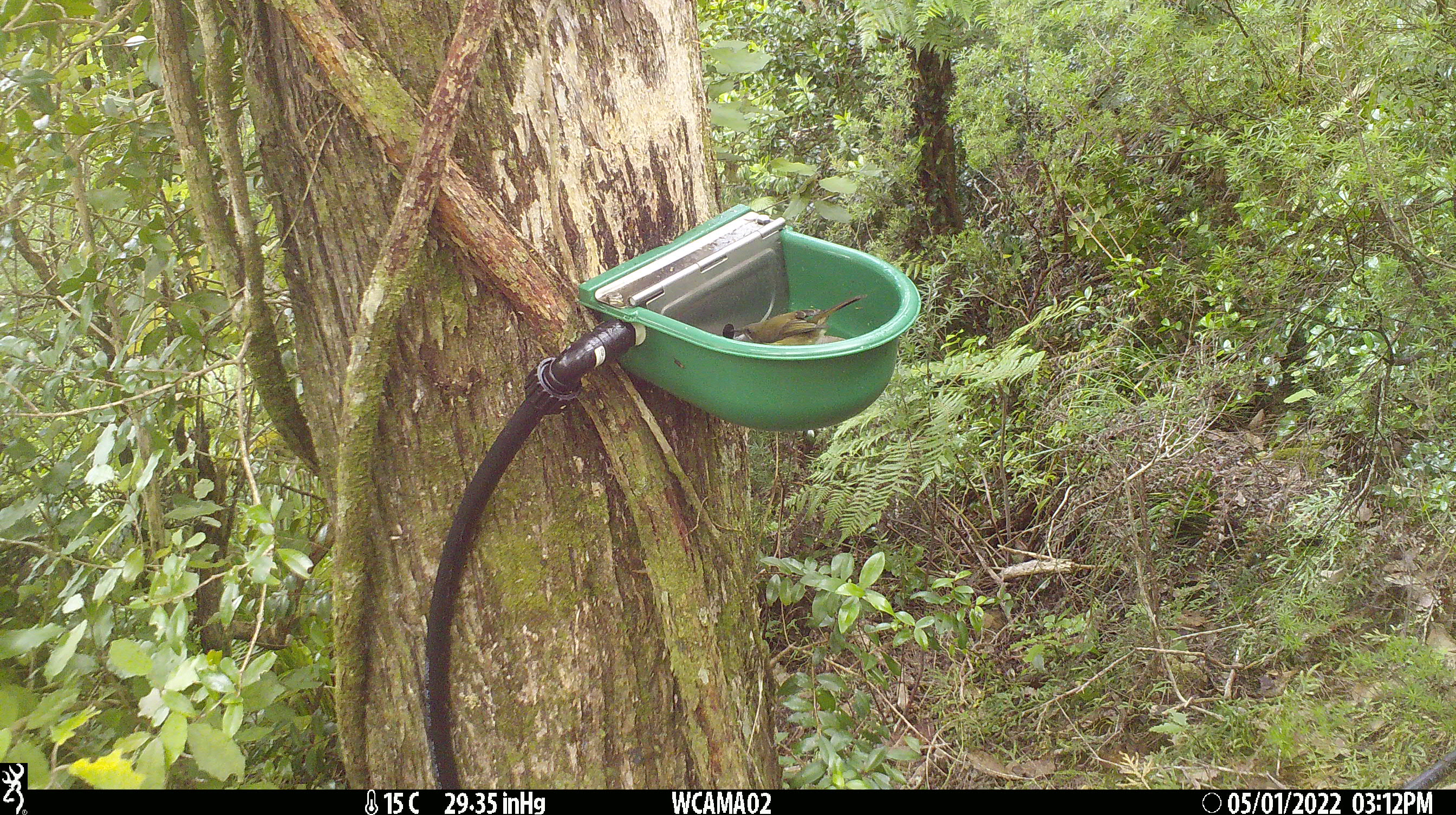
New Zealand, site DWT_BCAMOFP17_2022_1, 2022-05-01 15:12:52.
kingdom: Animalia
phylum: Chordata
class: Aves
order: Passeriformes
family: Meliphagidae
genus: Anthornis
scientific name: Anthornis melanura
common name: new zealand bellbird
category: bellbird